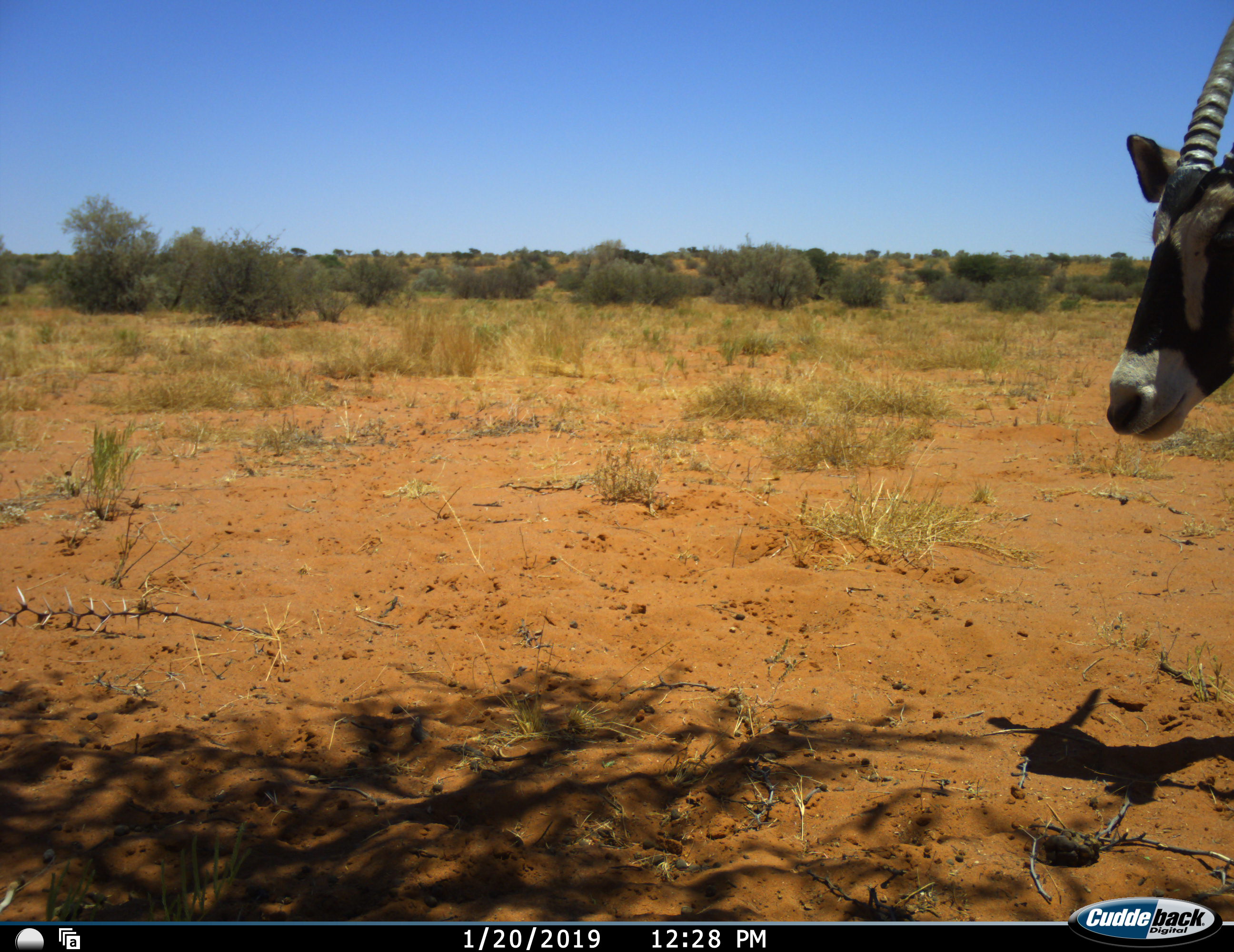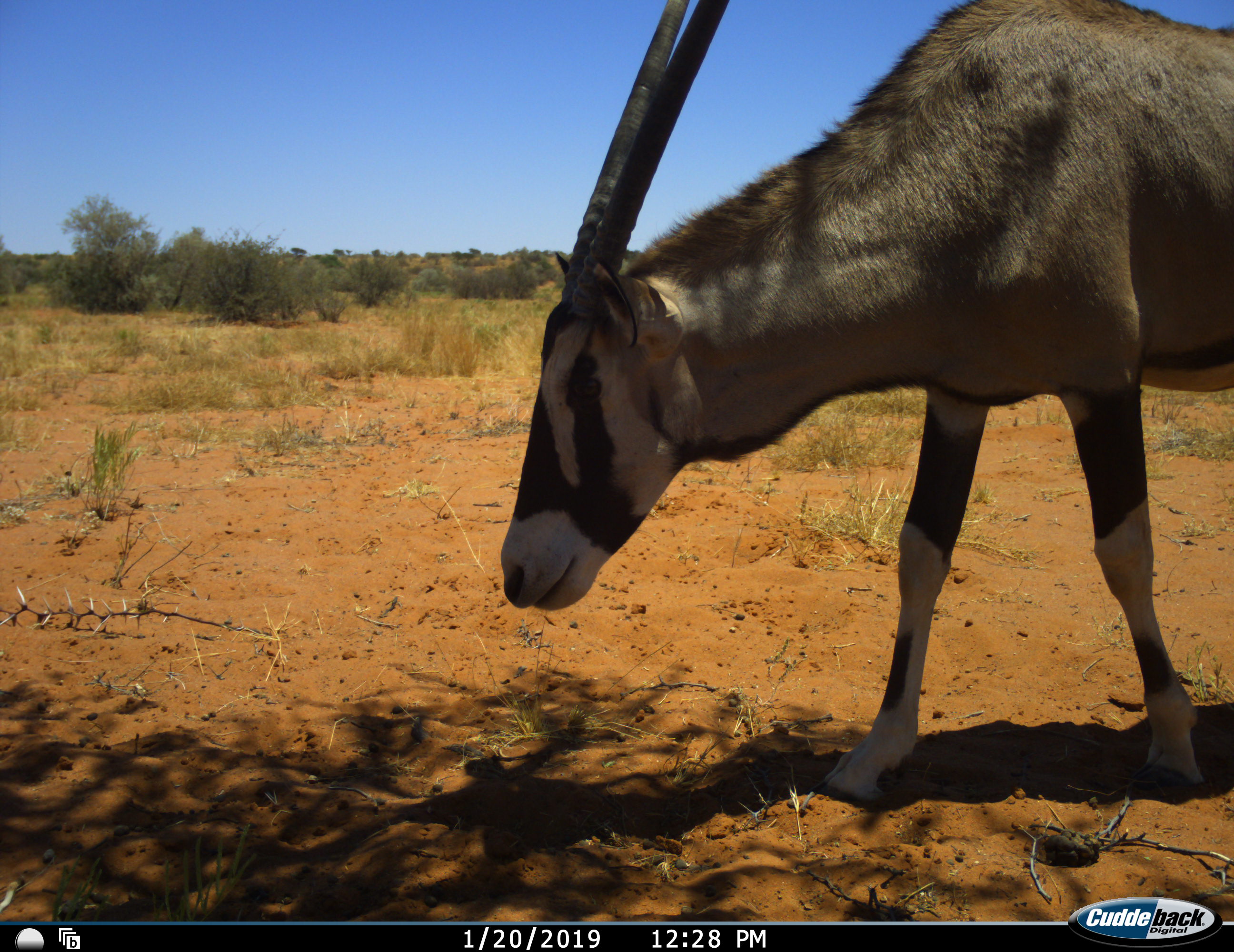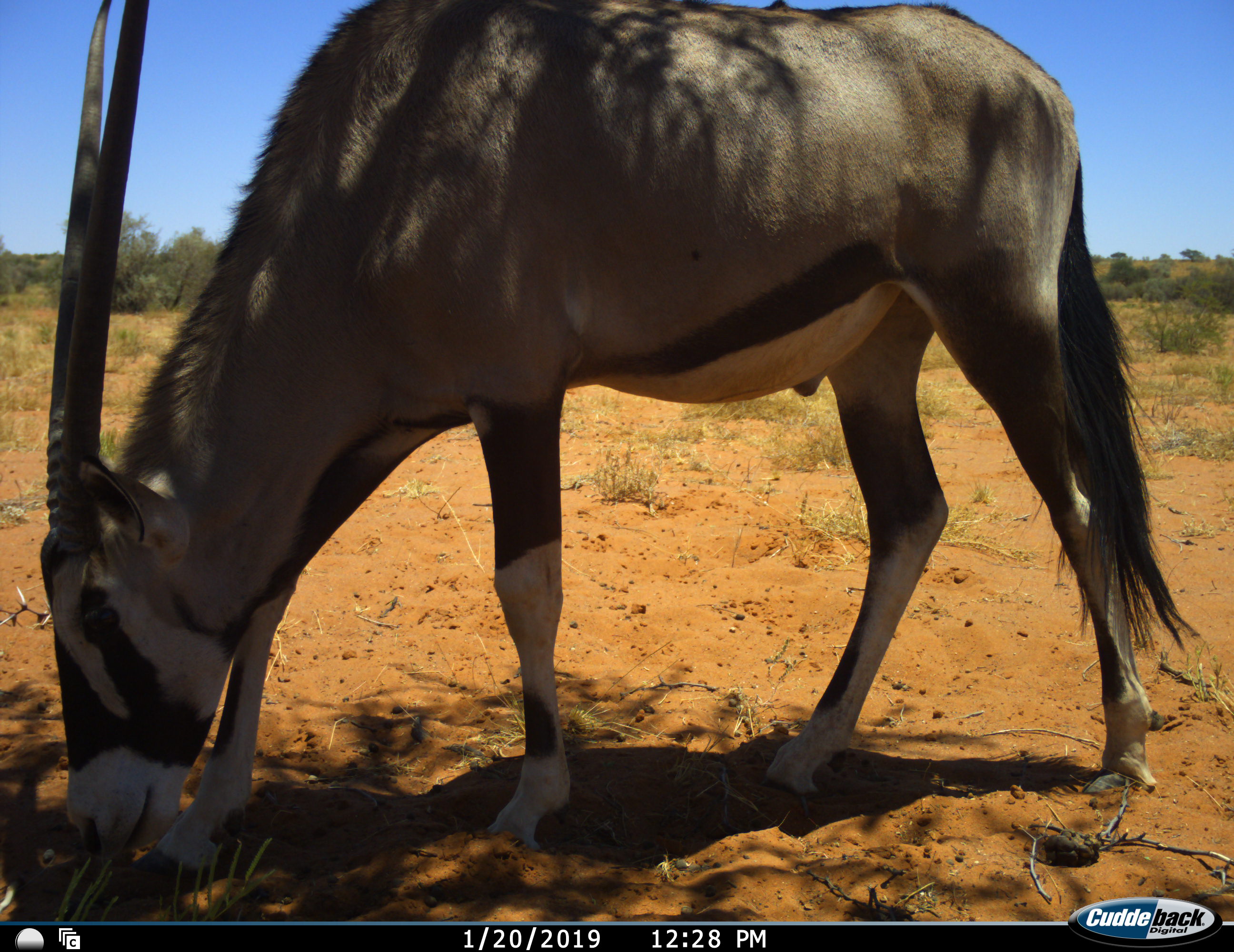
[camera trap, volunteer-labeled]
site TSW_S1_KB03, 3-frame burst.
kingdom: Animalia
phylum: Chordata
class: Mammalia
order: Artiodactyla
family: Bovidae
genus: Oryx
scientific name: Oryx gazella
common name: gemsbok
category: oryx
Oryx (gemsbok) (Oryx gazella), count 1. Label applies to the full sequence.